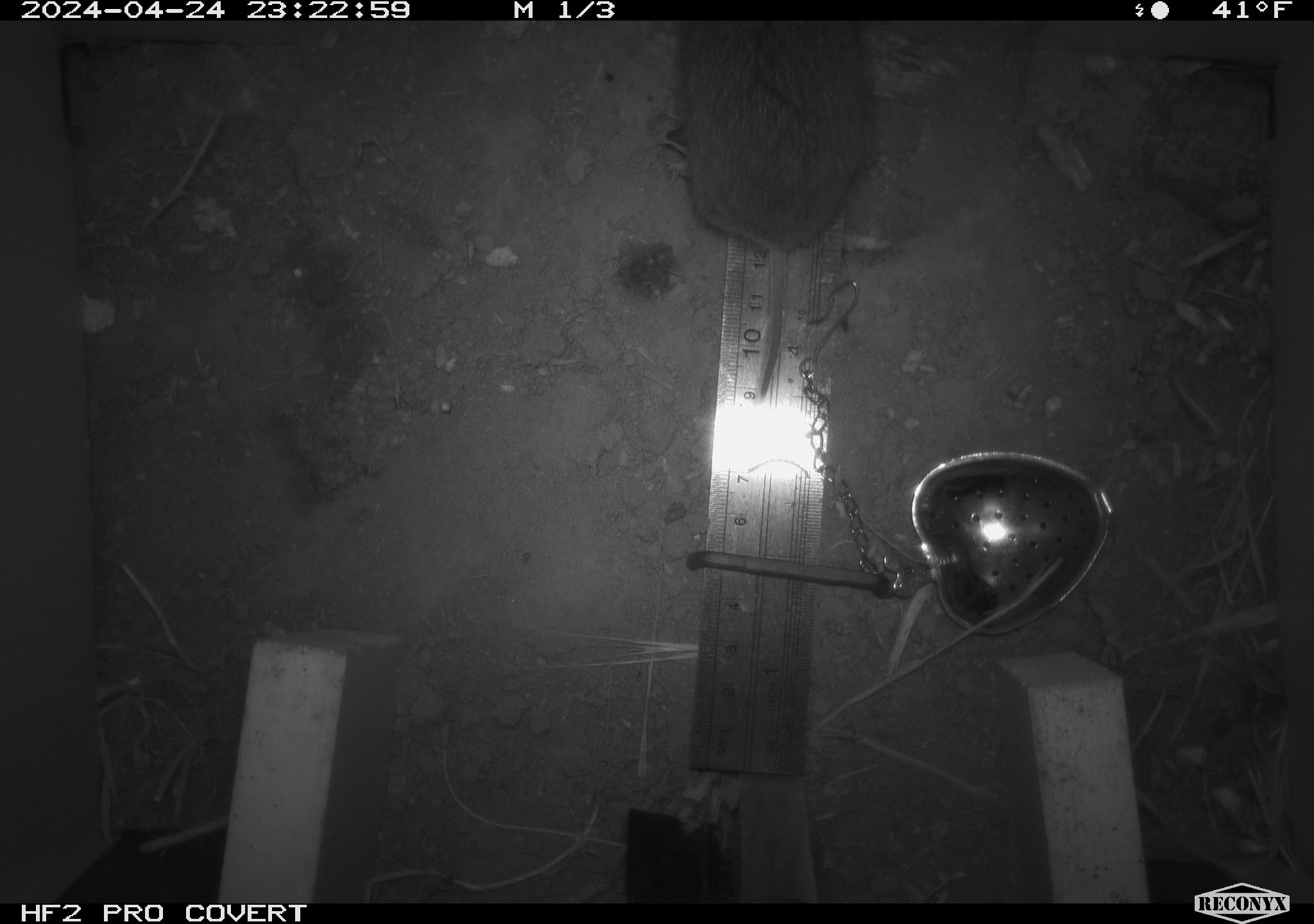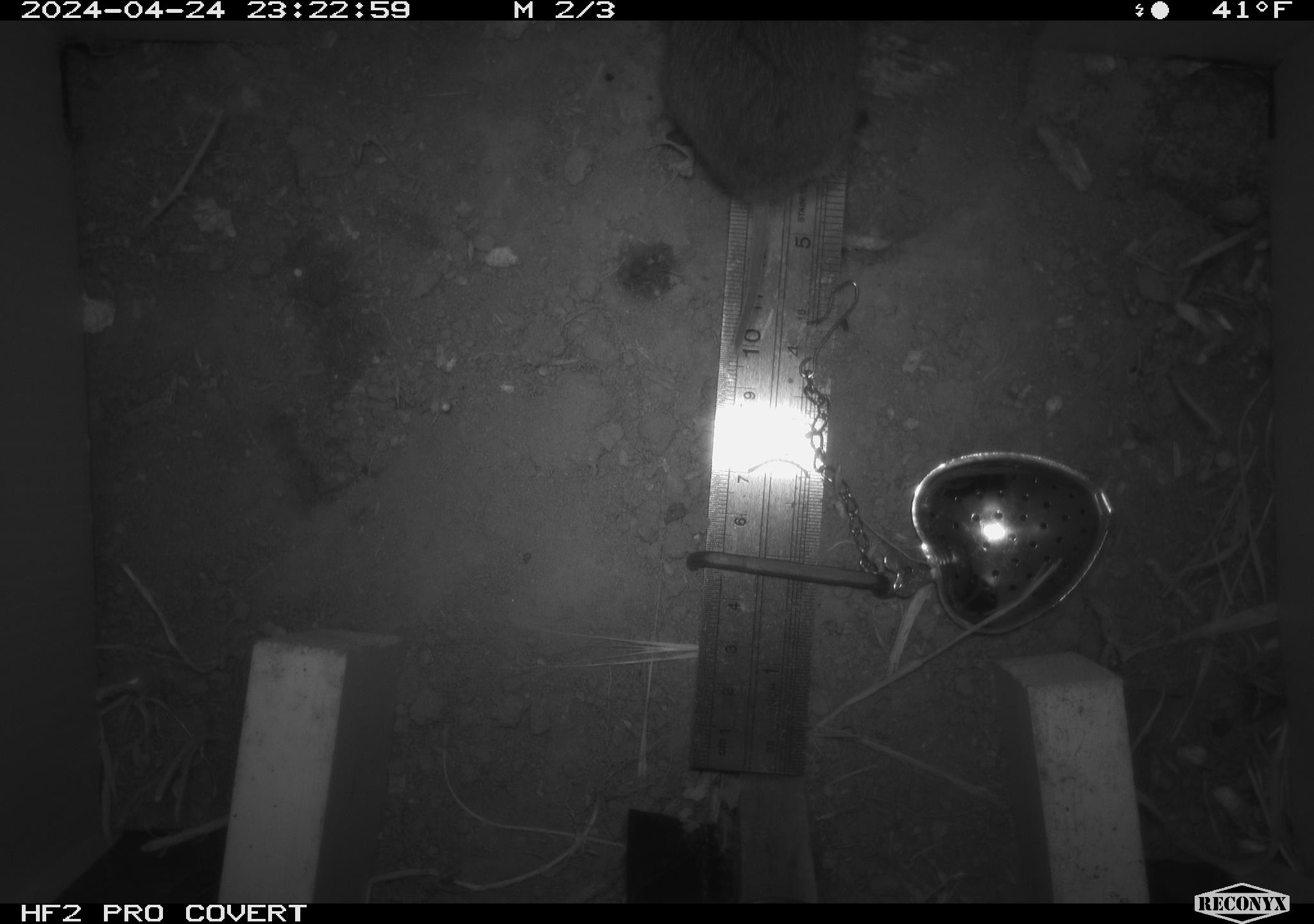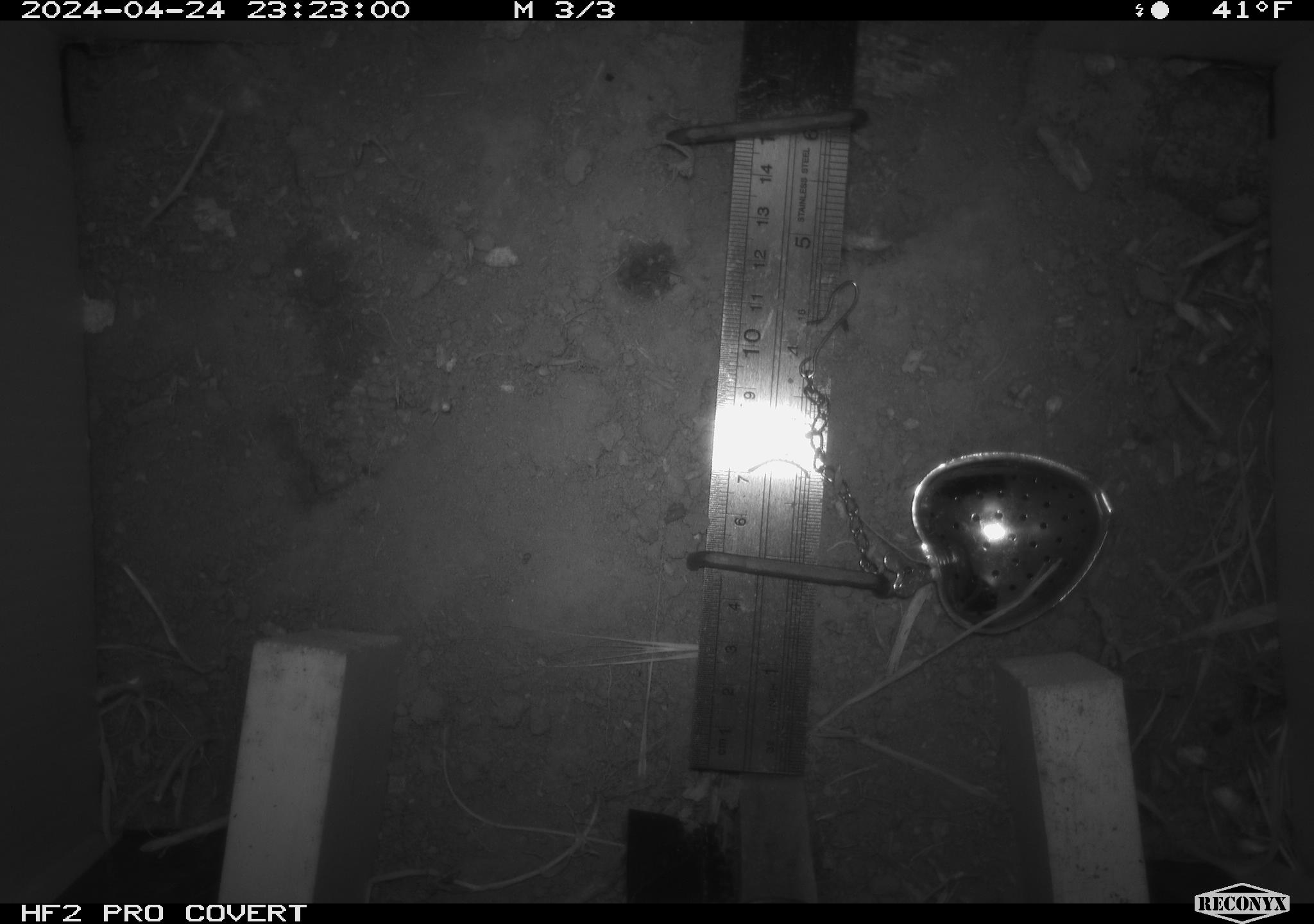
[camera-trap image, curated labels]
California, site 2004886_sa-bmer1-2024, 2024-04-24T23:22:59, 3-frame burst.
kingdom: Animalia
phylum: Chordata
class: Mammalia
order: Rodentia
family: Cricetidae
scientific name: Arvicolinae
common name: voles, lemmings, and muskrats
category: arvicolinae subfamily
Arvicolinae subfamily (voles, lemmings, and muskrats) (Arvicolinae).